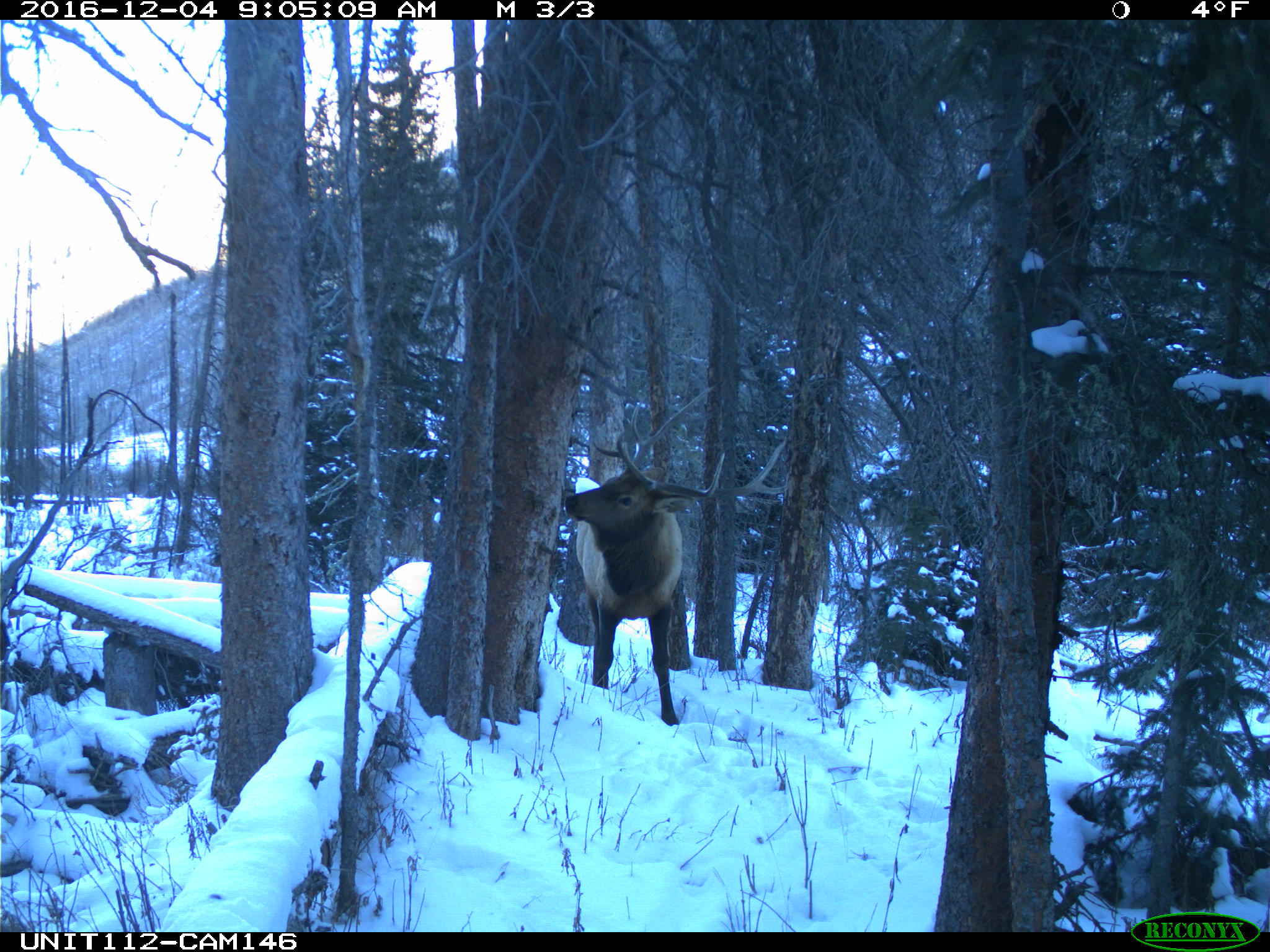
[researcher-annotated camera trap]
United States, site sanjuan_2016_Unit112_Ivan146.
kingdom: Animalia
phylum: Chordata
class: Mammalia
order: Artiodactyla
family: Cervidae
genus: Cervus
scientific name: Cervus elaphus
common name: red deer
Cervus elaphus (red deer).